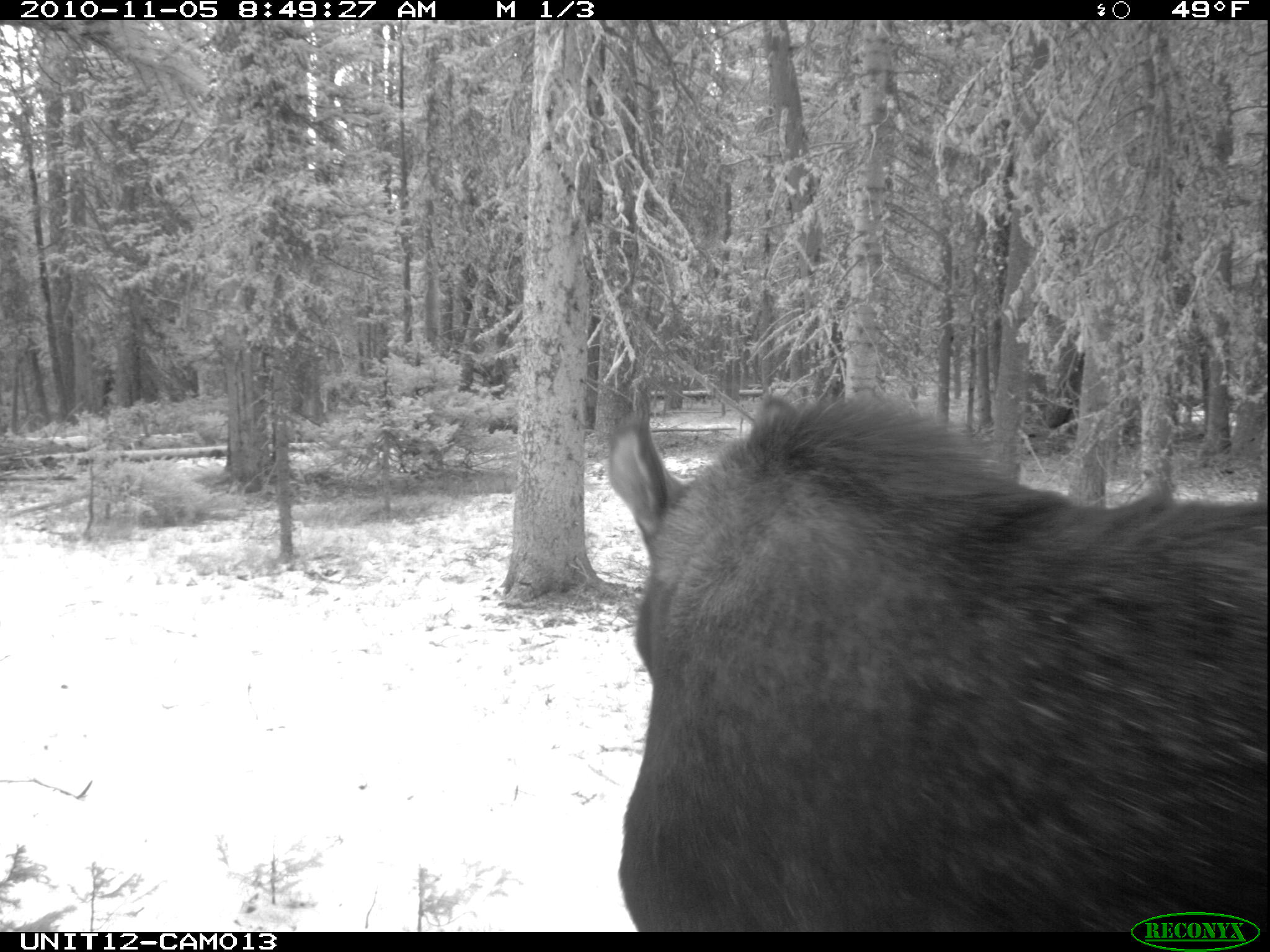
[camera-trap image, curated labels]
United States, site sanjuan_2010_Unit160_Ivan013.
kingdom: Animalia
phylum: Chordata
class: Mammalia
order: Artiodactyla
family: Cervidae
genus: Alces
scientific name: Alces alces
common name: moose